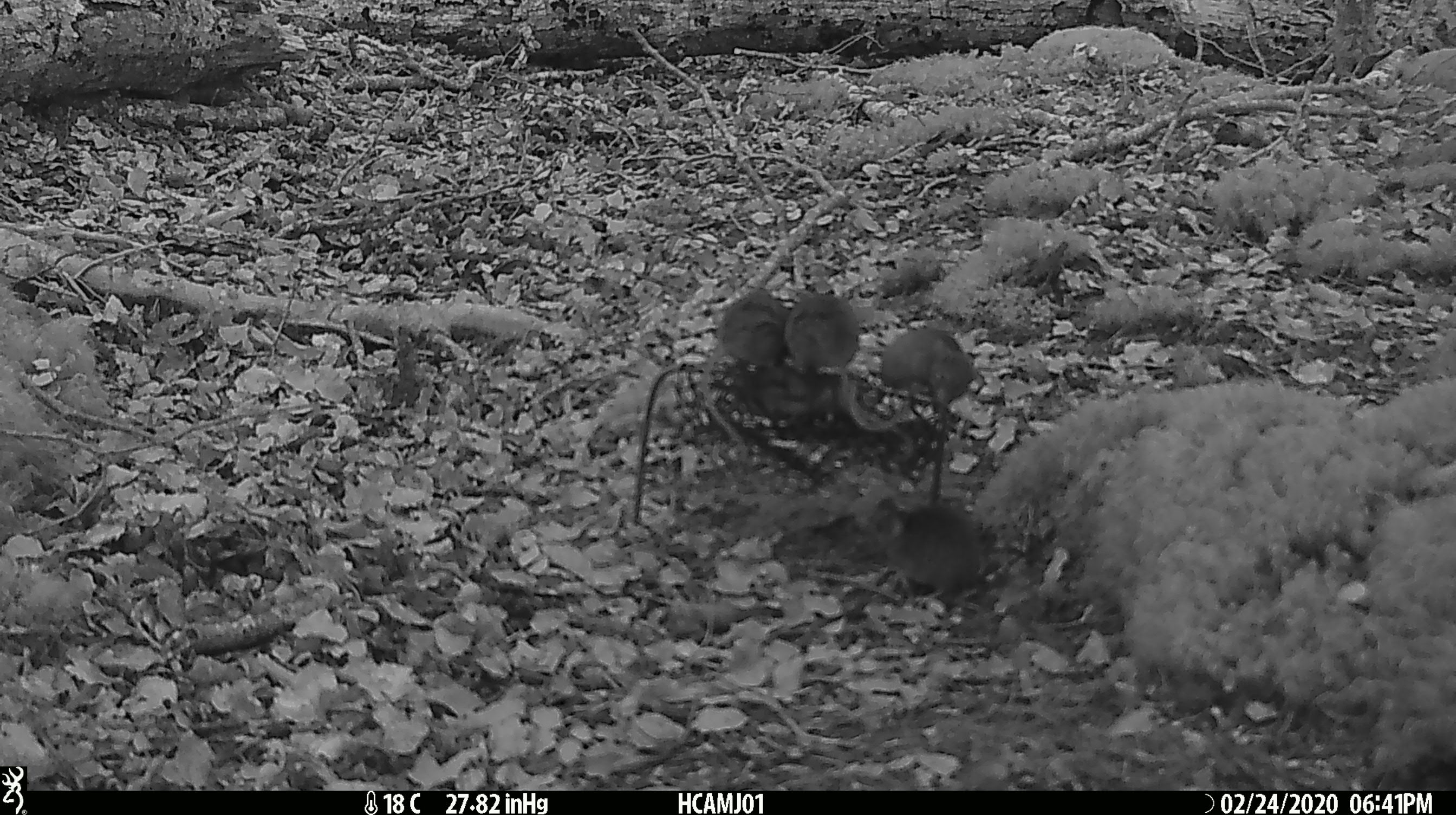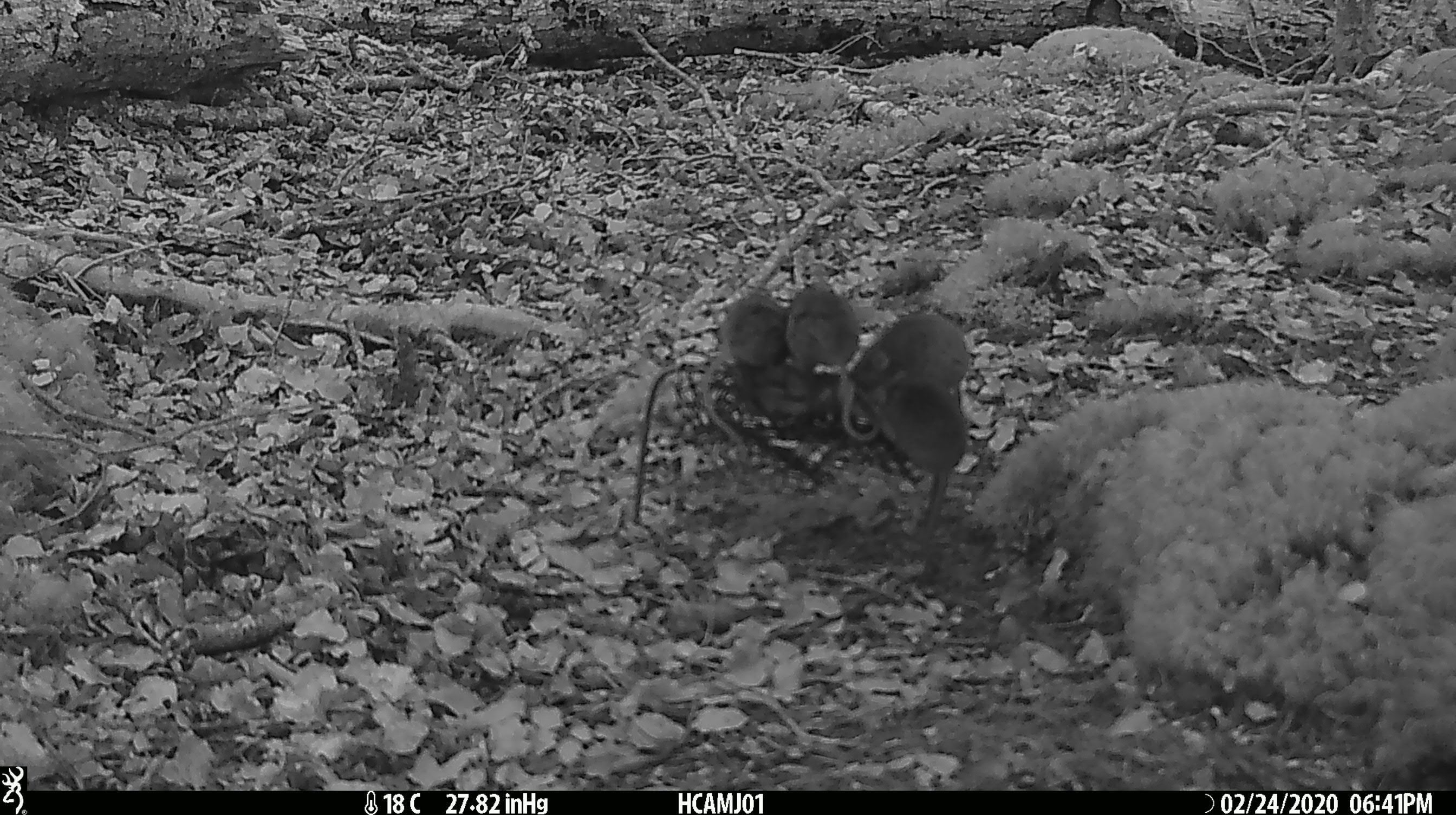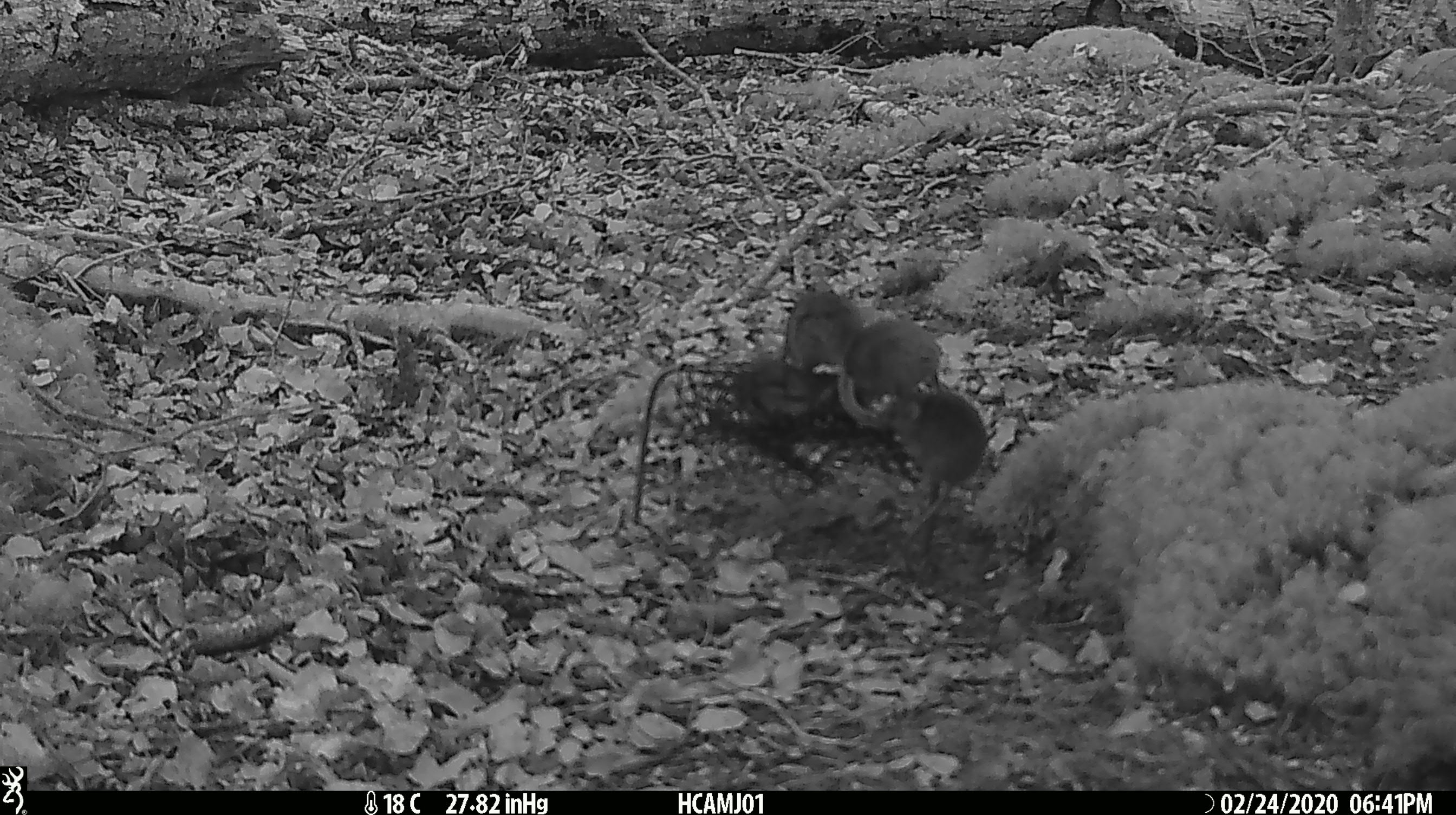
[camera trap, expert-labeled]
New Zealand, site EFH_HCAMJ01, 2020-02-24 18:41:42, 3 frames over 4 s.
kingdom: Animalia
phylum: Chordata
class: Mammalia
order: Rodentia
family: Muridae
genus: Mus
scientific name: Mus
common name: mouse